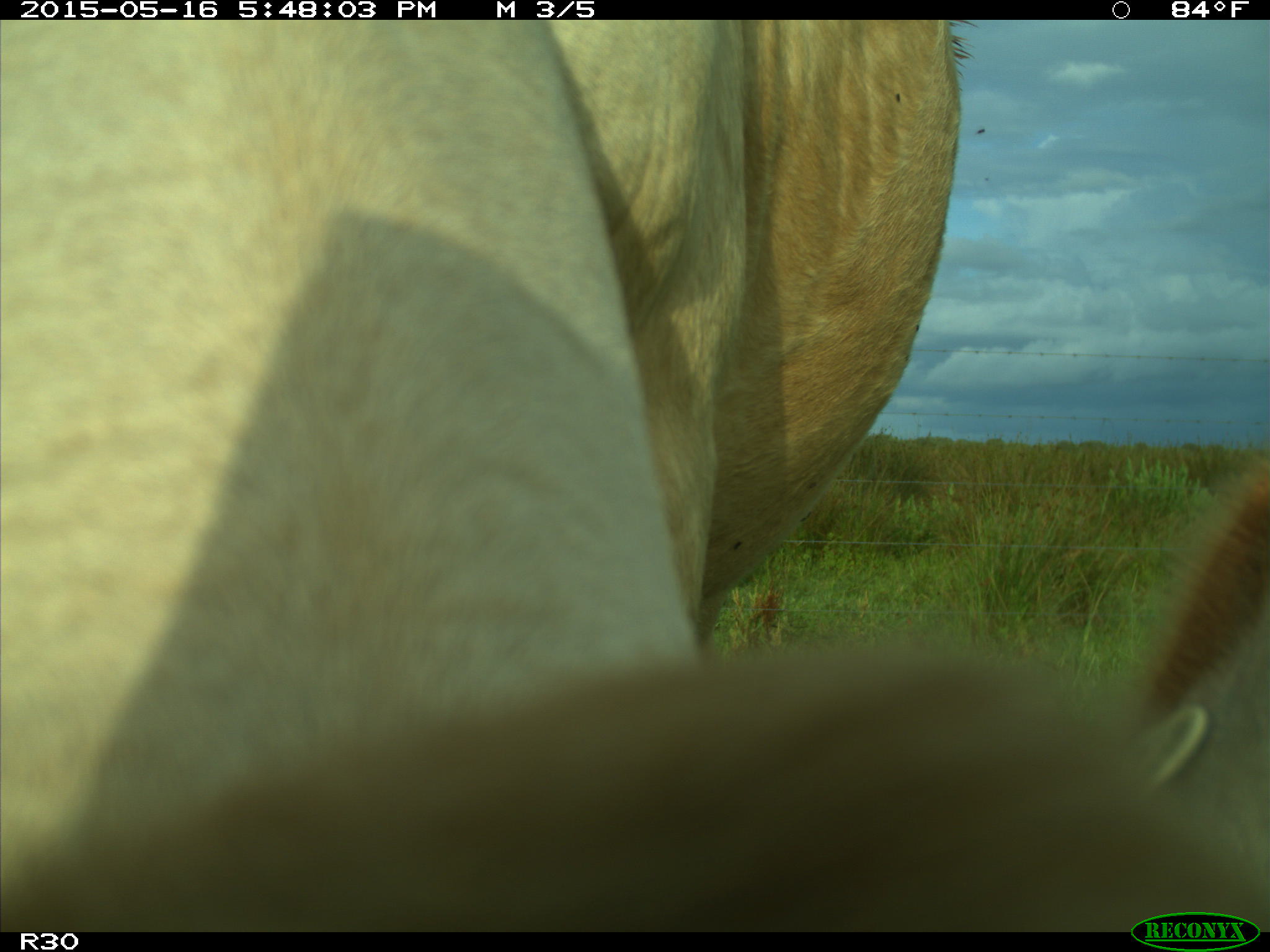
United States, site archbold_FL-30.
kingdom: Animalia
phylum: Chordata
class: Mammalia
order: Artiodactyla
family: Bovidae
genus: Bos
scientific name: Bos taurus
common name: domestic cow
Bos taurus (domestic cow).